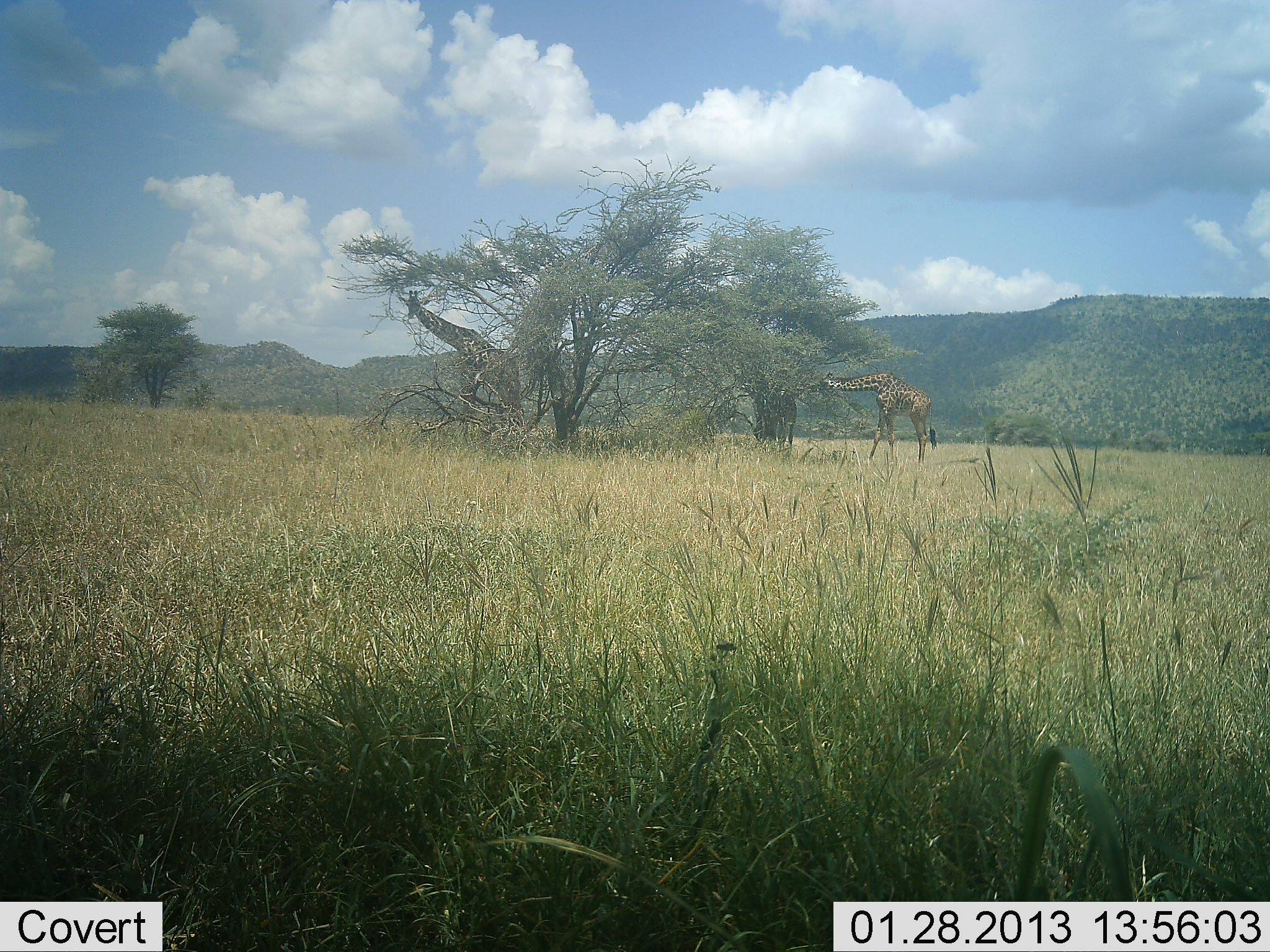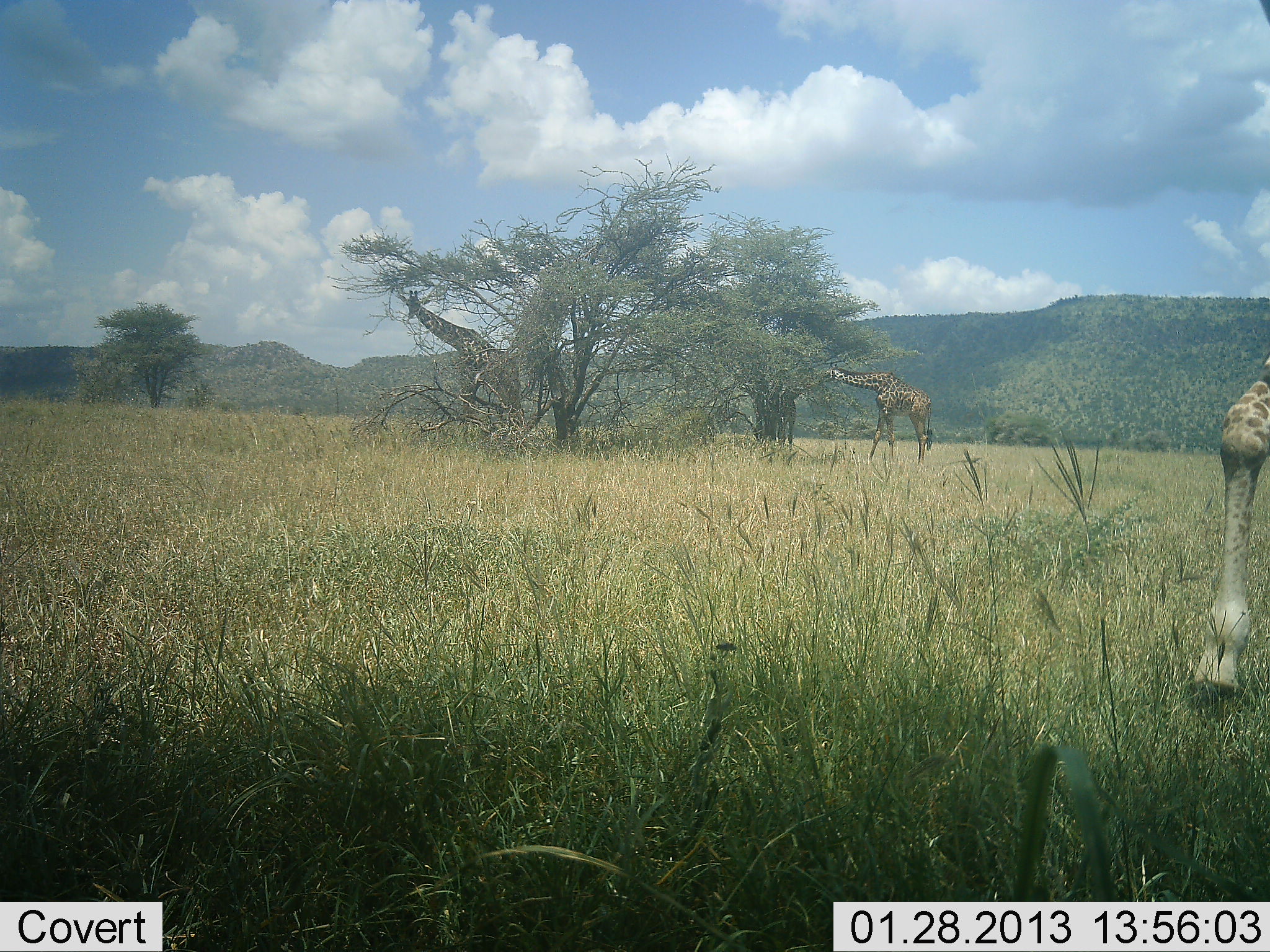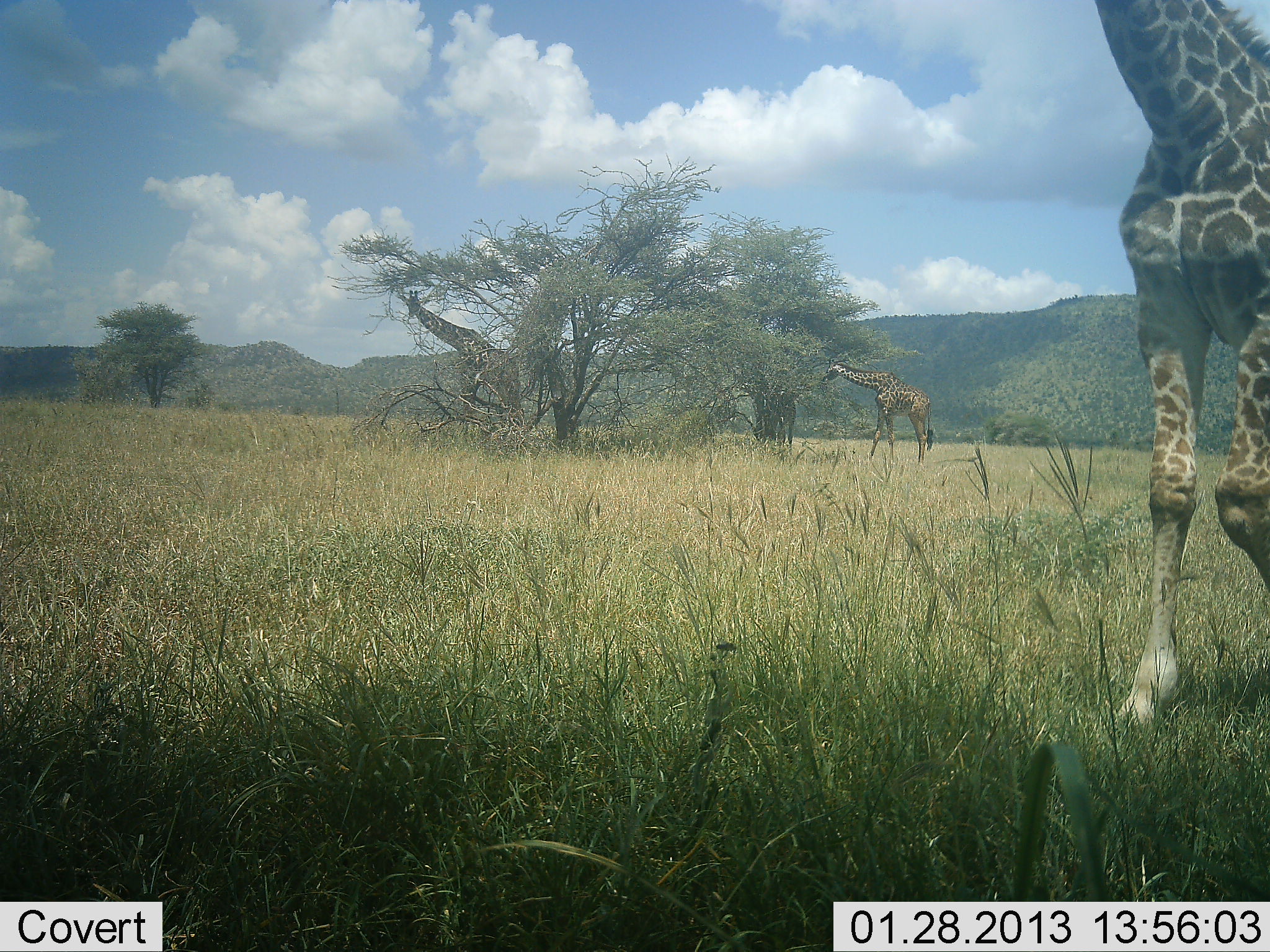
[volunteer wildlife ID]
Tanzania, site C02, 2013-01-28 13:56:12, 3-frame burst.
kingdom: Animalia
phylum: Chordata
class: Mammalia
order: Artiodactyla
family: Giraffidae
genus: Giraffa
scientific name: Giraffa camelopardalis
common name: giraffe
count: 3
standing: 51%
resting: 0%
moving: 70%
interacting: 0%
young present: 9%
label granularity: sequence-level